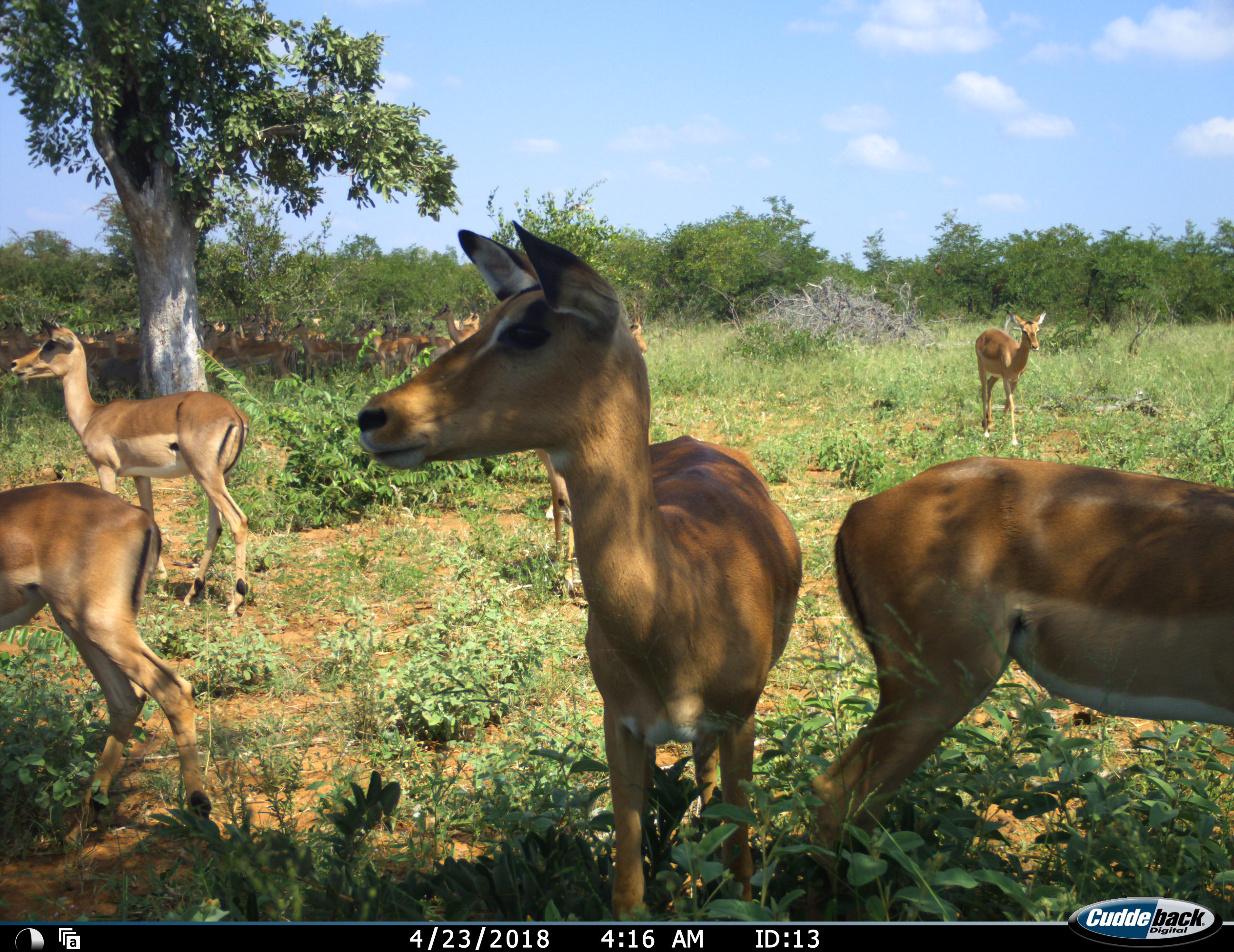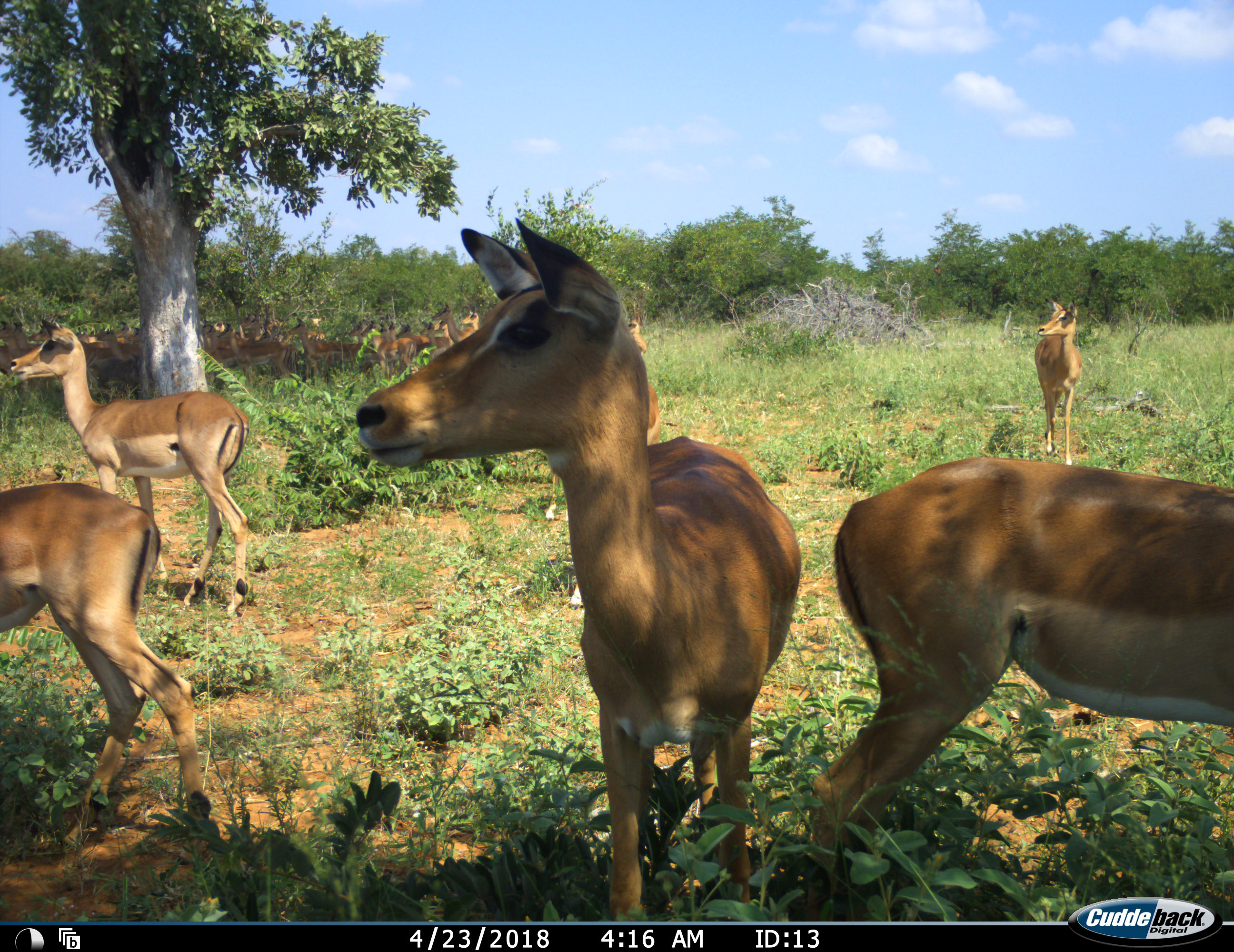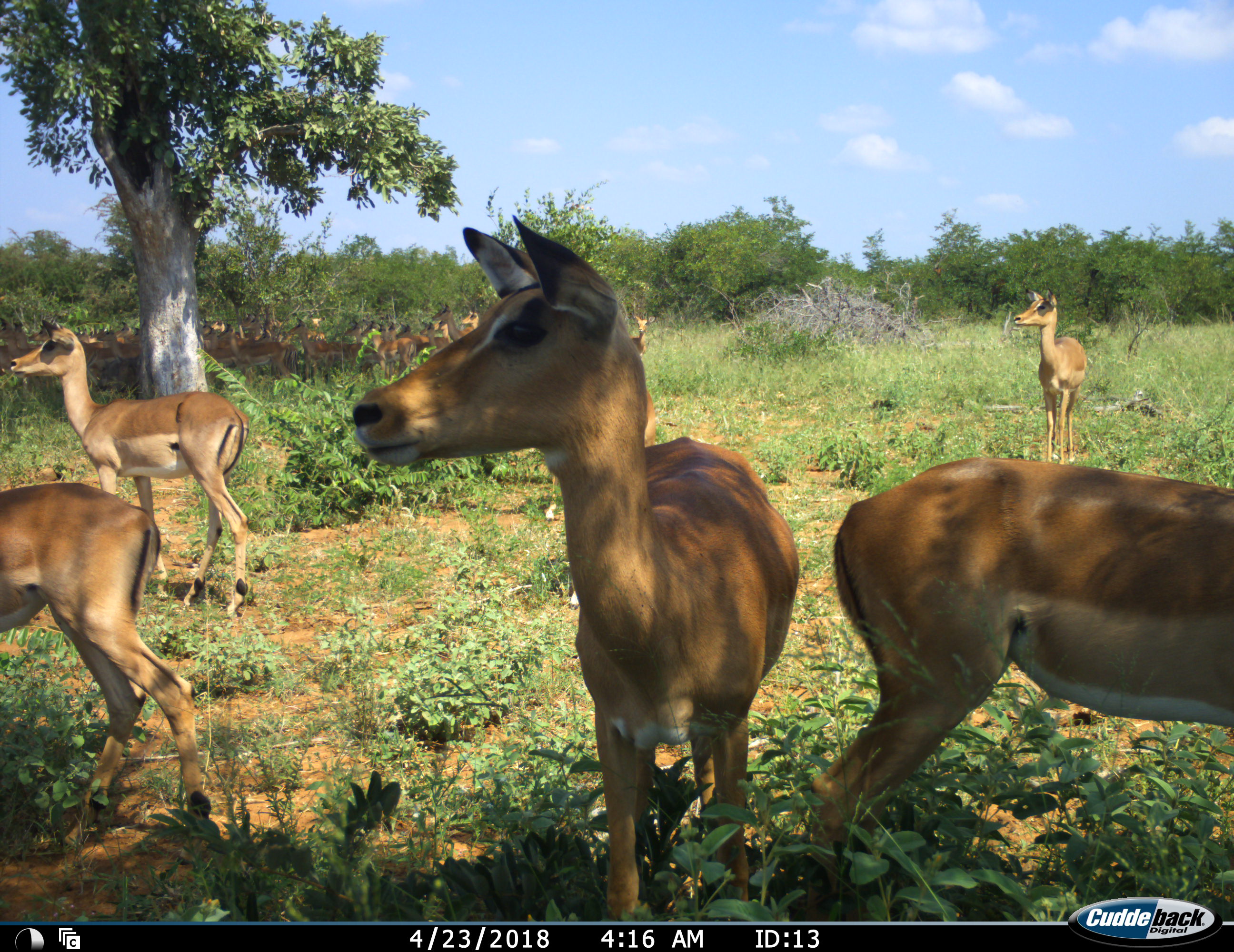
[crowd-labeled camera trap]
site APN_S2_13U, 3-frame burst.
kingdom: Animalia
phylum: Chordata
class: Mammalia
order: Artiodactyla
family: Bovidae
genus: Aepyceros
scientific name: Aepyceros melampus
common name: impala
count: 11-50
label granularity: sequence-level